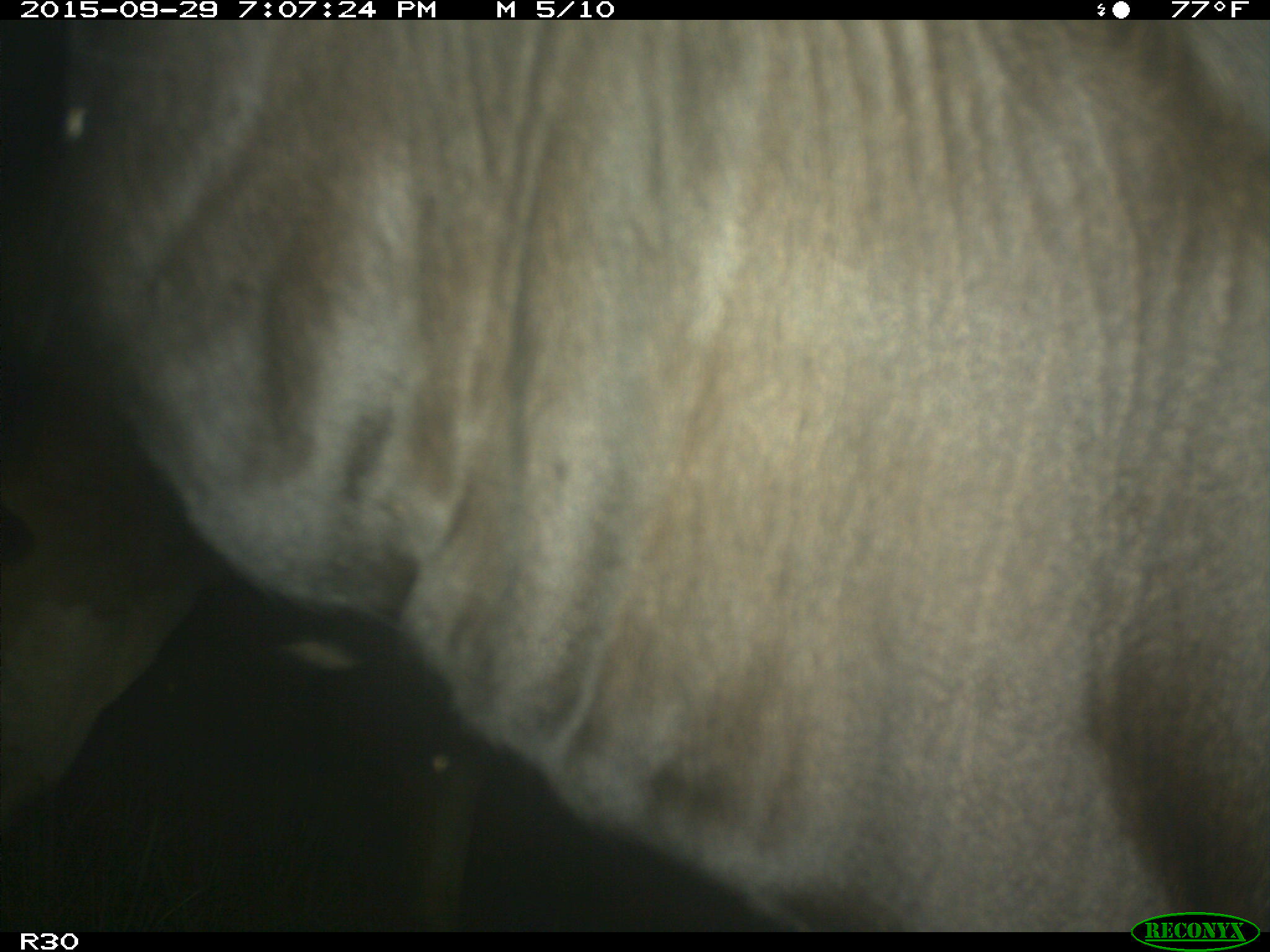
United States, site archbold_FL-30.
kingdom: Animalia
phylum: Chordata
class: Mammalia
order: Artiodactyla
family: Bovidae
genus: Bos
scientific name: Bos taurus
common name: domestic cow